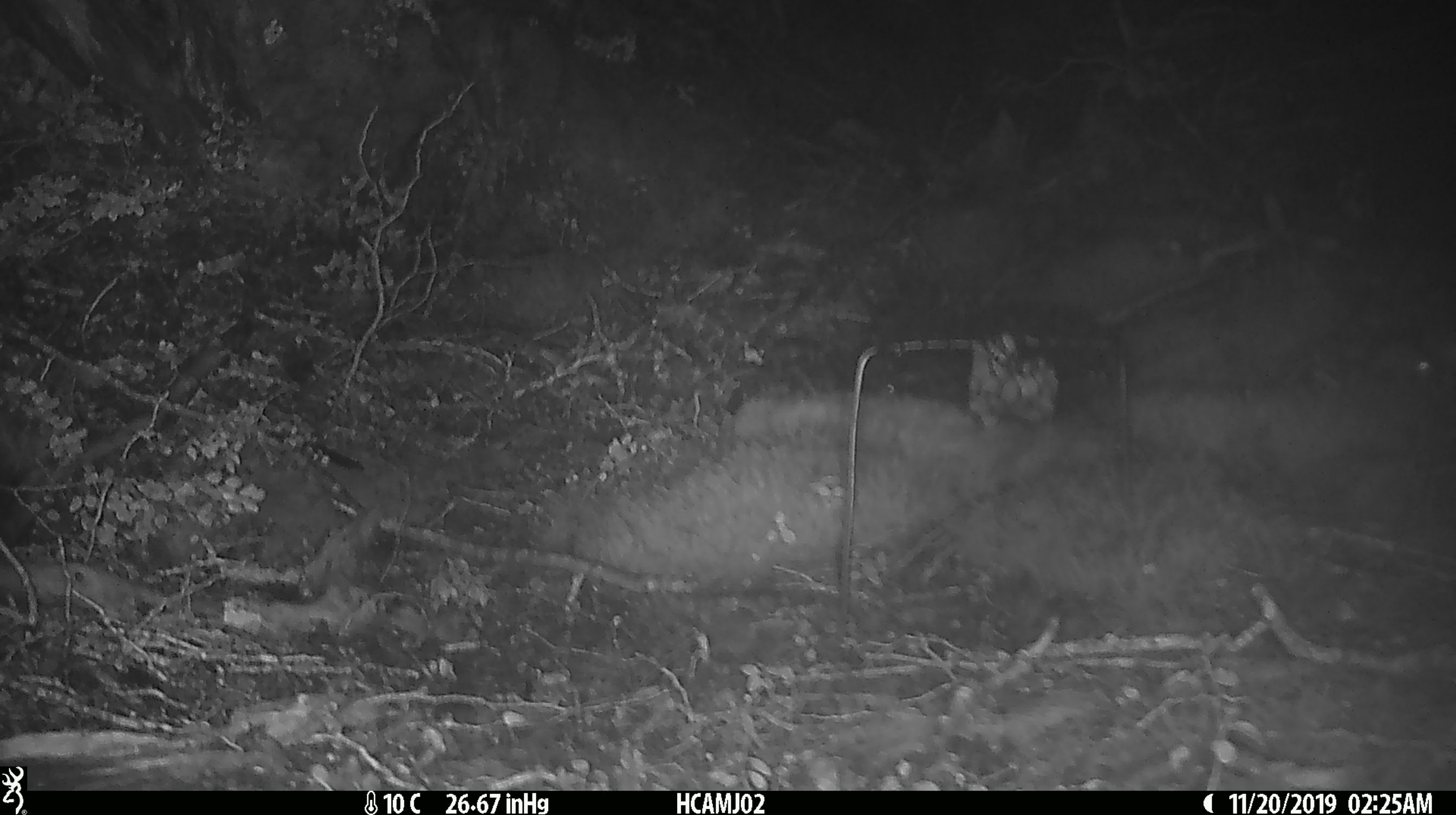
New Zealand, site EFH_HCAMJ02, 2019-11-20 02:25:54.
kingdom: Animalia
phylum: Chordata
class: Mammalia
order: Rodentia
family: Muridae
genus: Mus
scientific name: Mus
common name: mouse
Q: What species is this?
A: Mouse (Mus).